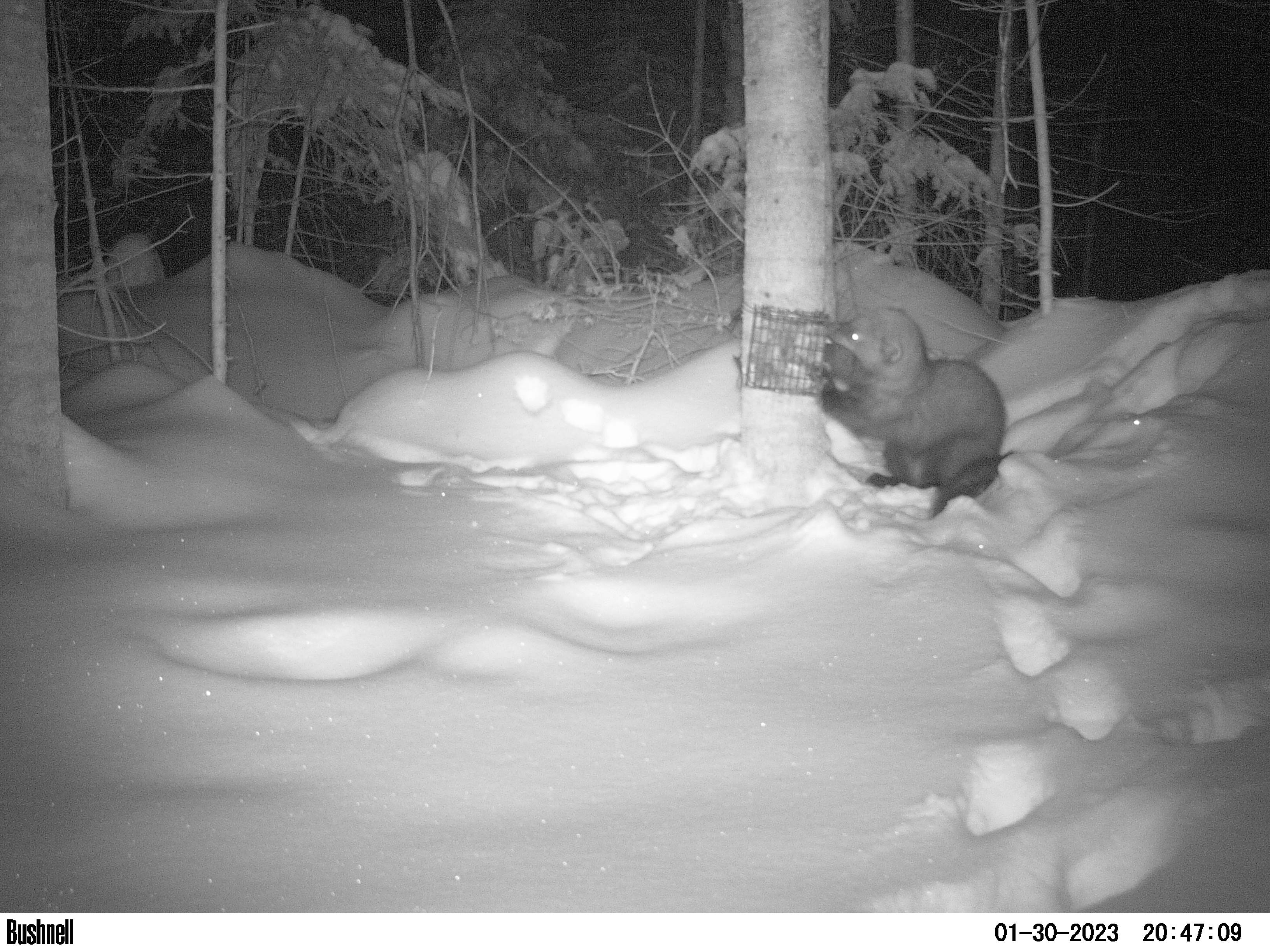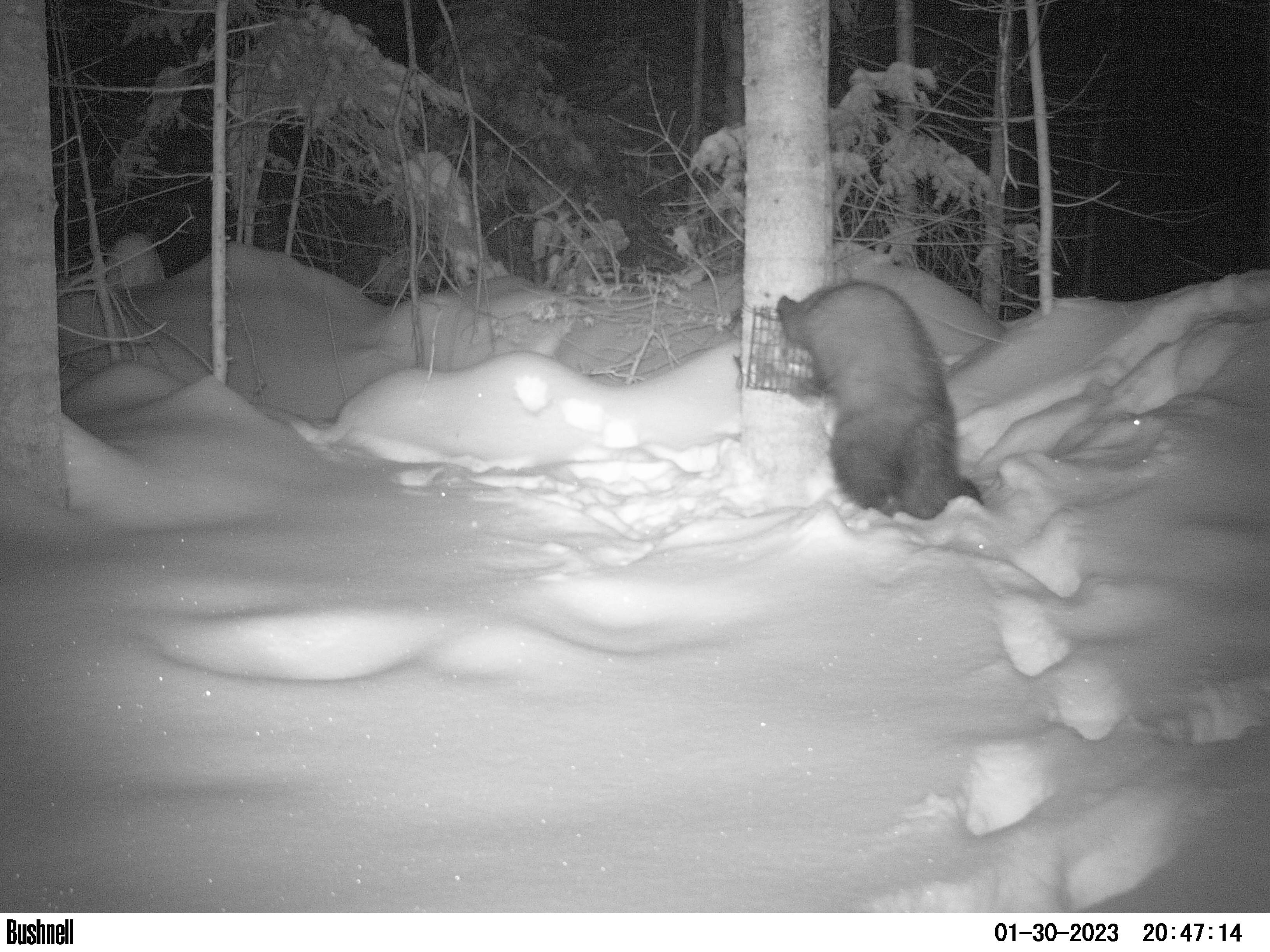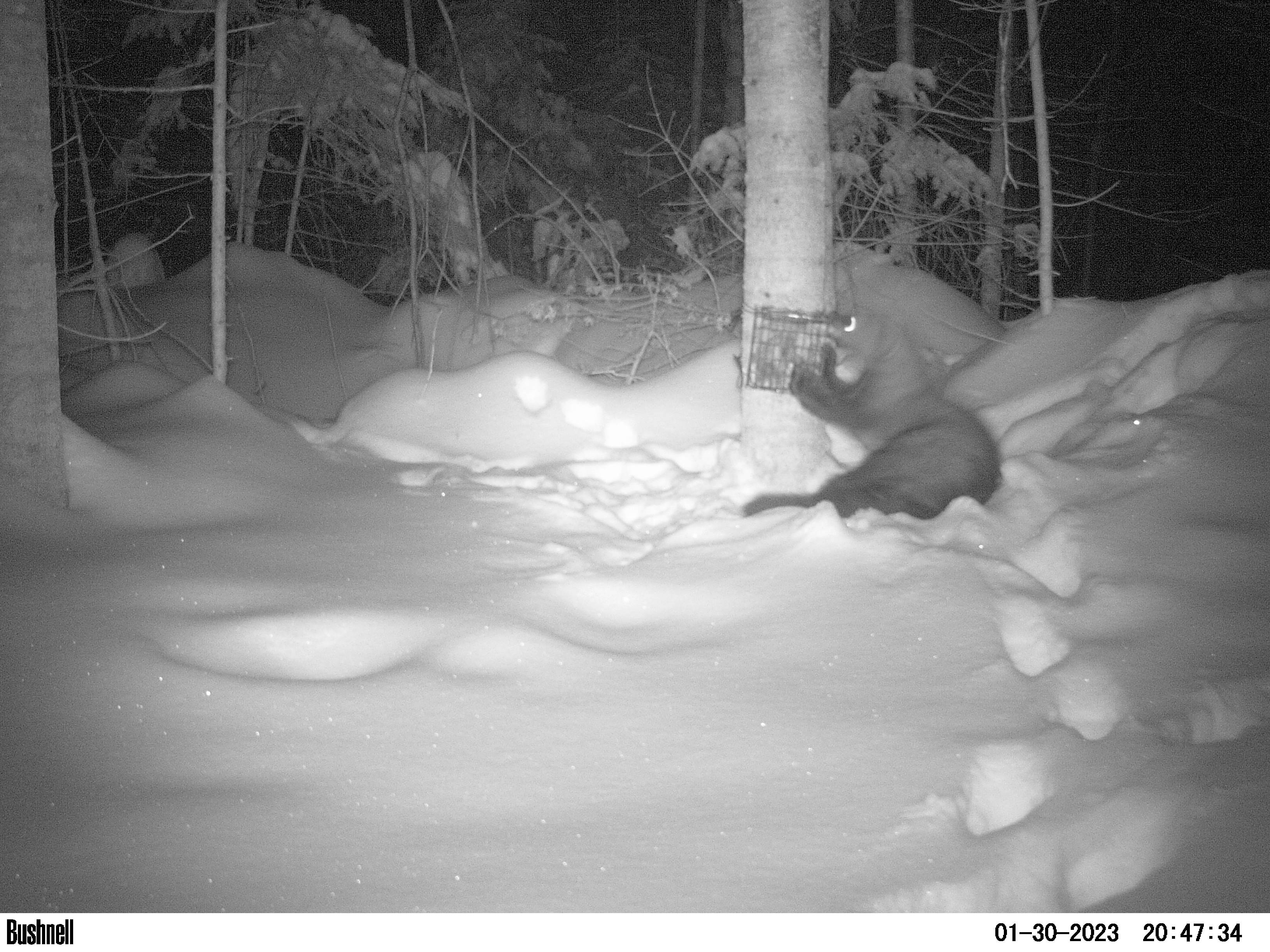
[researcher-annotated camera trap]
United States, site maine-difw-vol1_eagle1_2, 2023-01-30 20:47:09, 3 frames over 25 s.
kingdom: Animalia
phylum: Chordata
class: Mammalia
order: Carnivora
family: Mustelidae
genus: Pekania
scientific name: Pekania pennanti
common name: fisher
Fisher (Pekania pennanti).